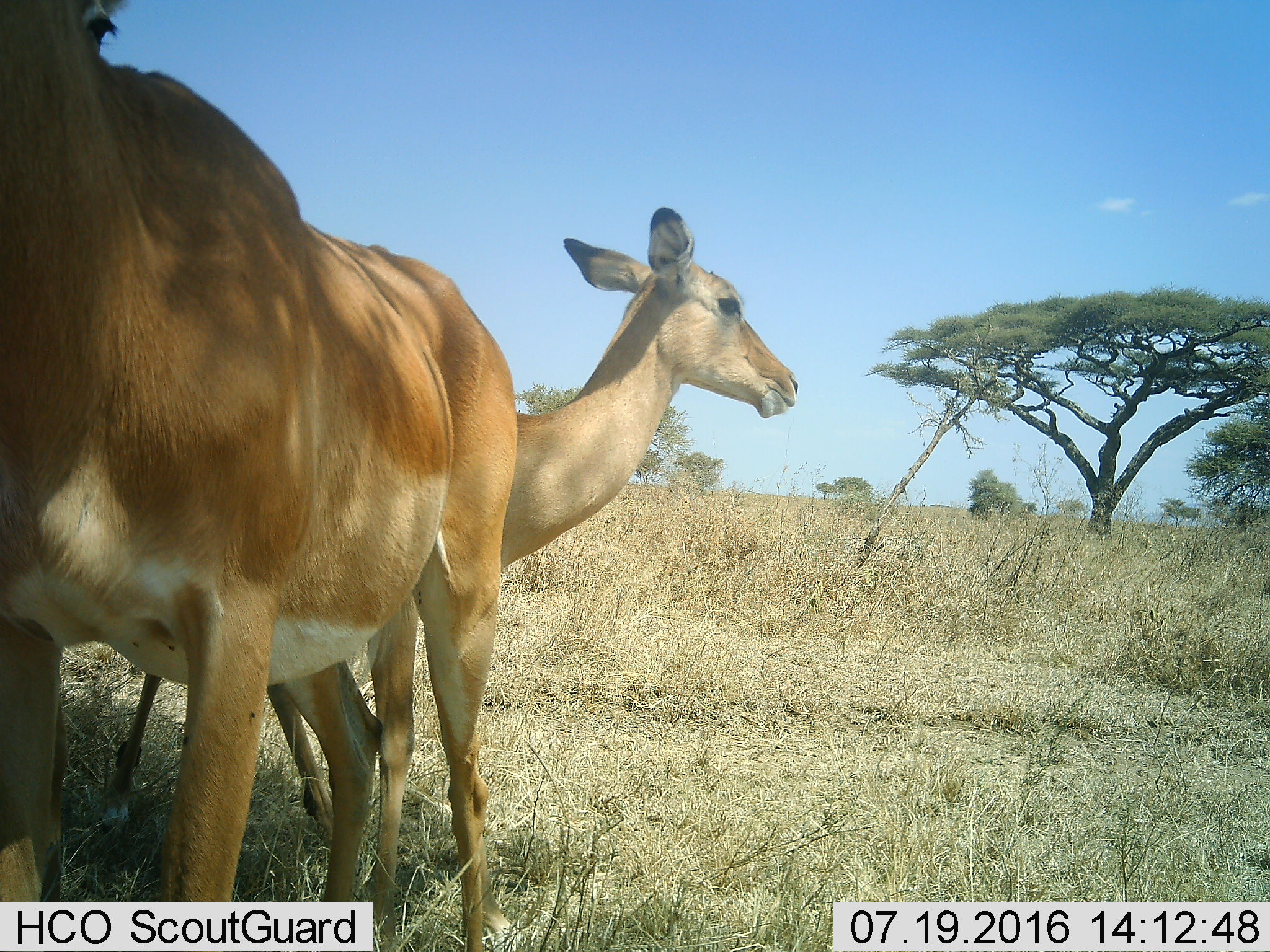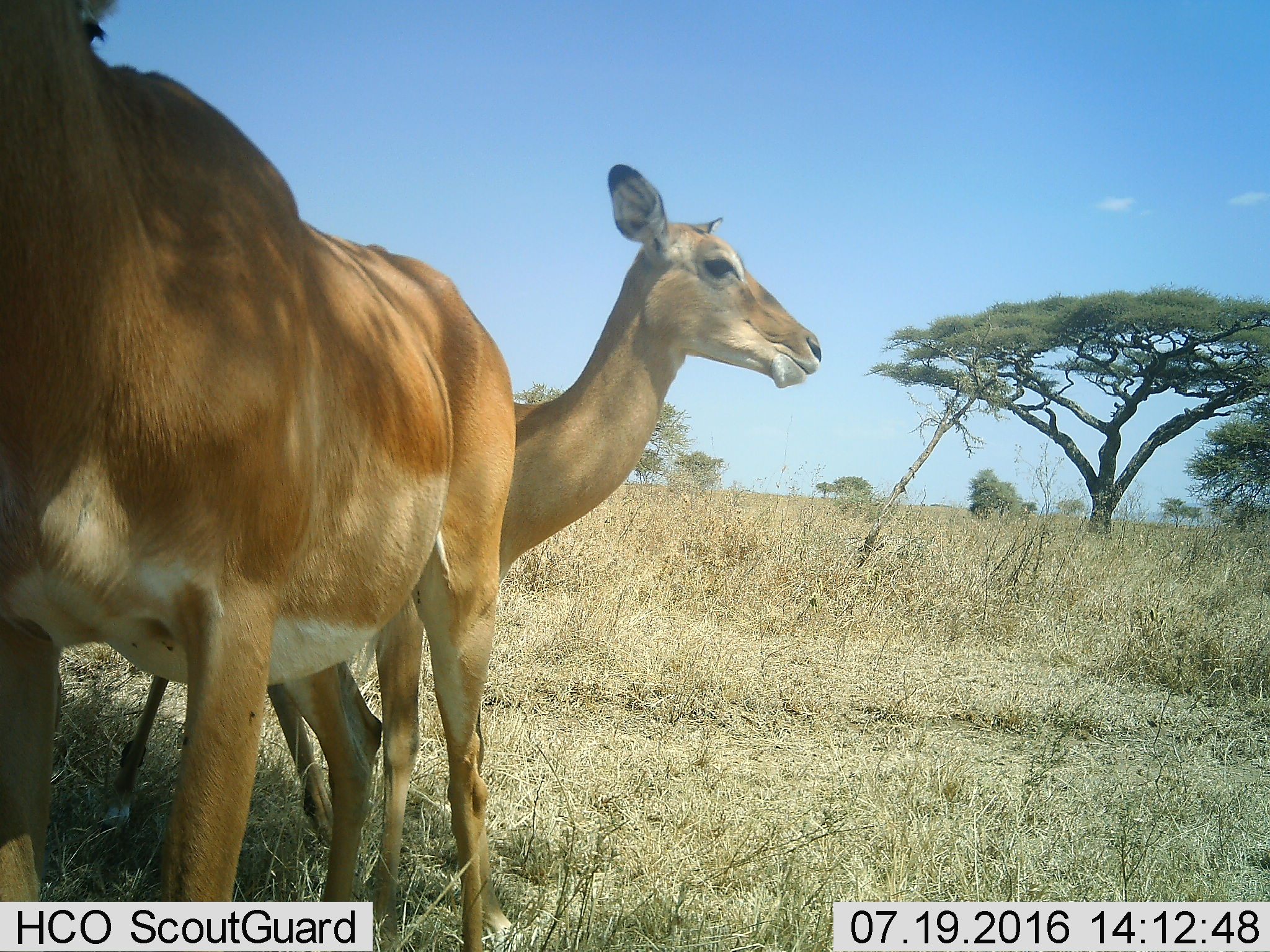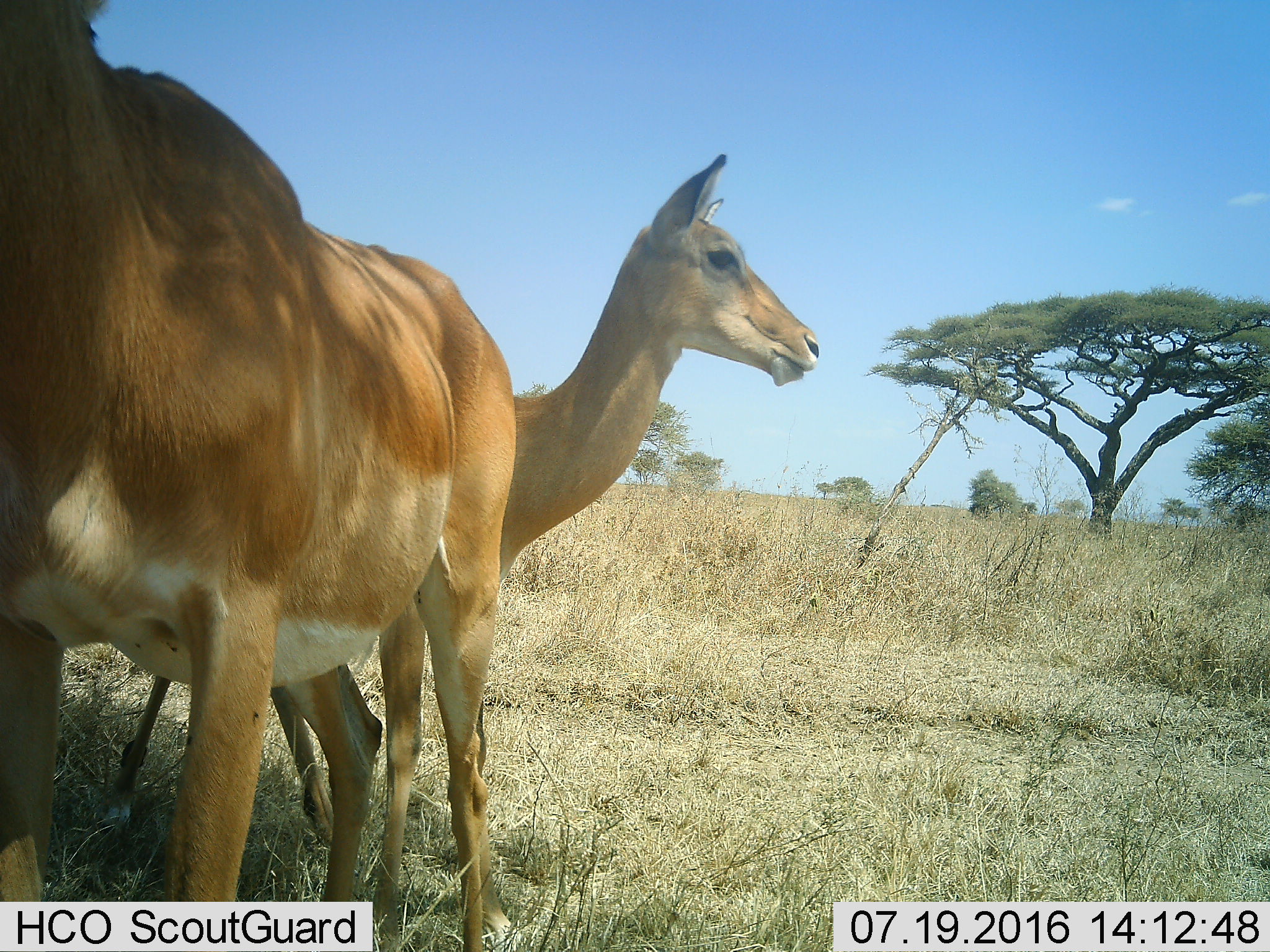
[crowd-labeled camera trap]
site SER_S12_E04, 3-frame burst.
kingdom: Animalia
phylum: Chordata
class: Mammalia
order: Artiodactyla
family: Bovidae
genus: Aepyceros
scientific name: Aepyceros melampus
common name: impala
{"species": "impala (Aepyceros melampus)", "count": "2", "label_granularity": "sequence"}